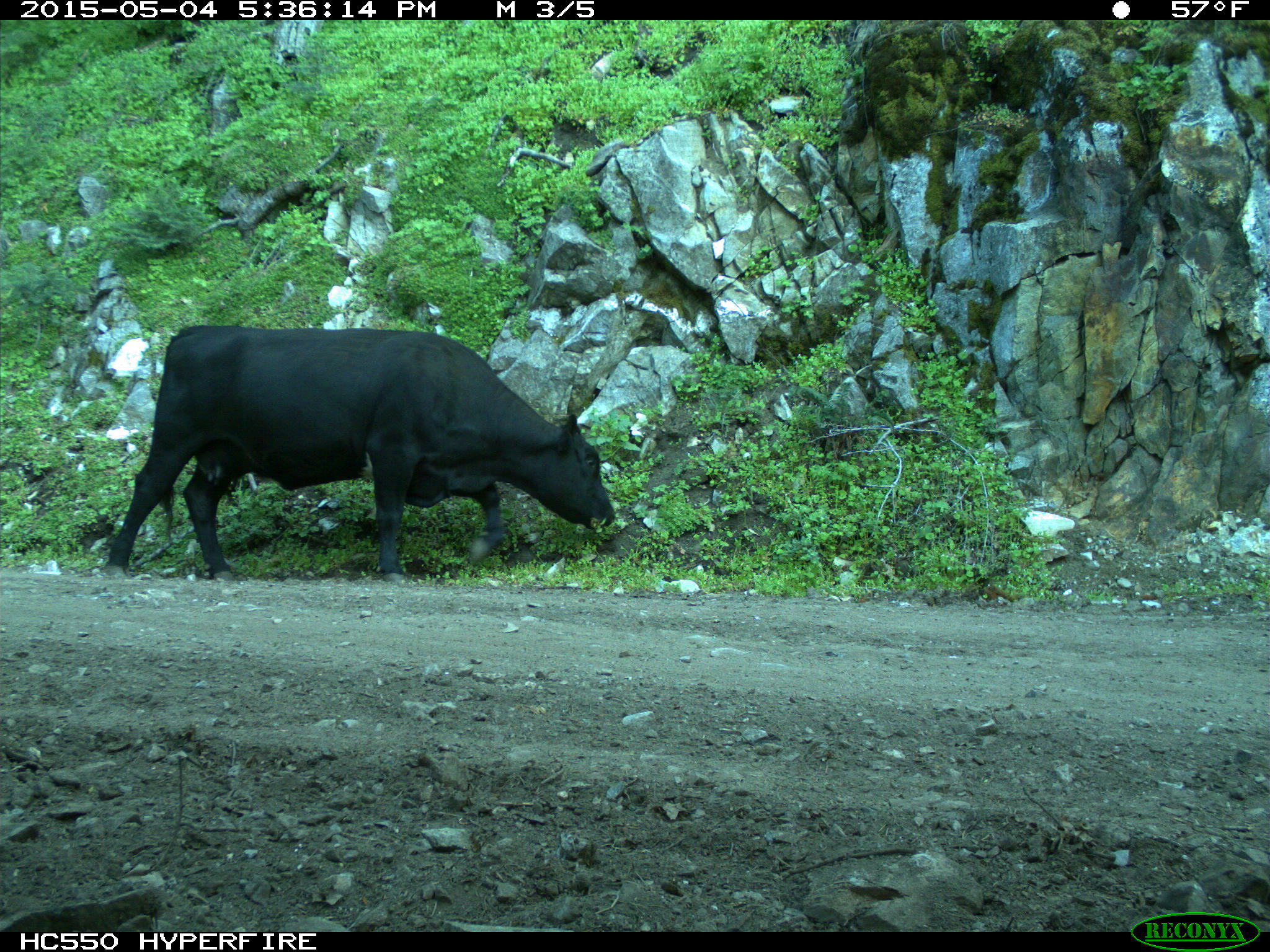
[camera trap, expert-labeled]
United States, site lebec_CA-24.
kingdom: Animalia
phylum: Chordata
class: Mammalia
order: Artiodactyla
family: Bovidae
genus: Bos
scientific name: Bos taurus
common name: domestic cow